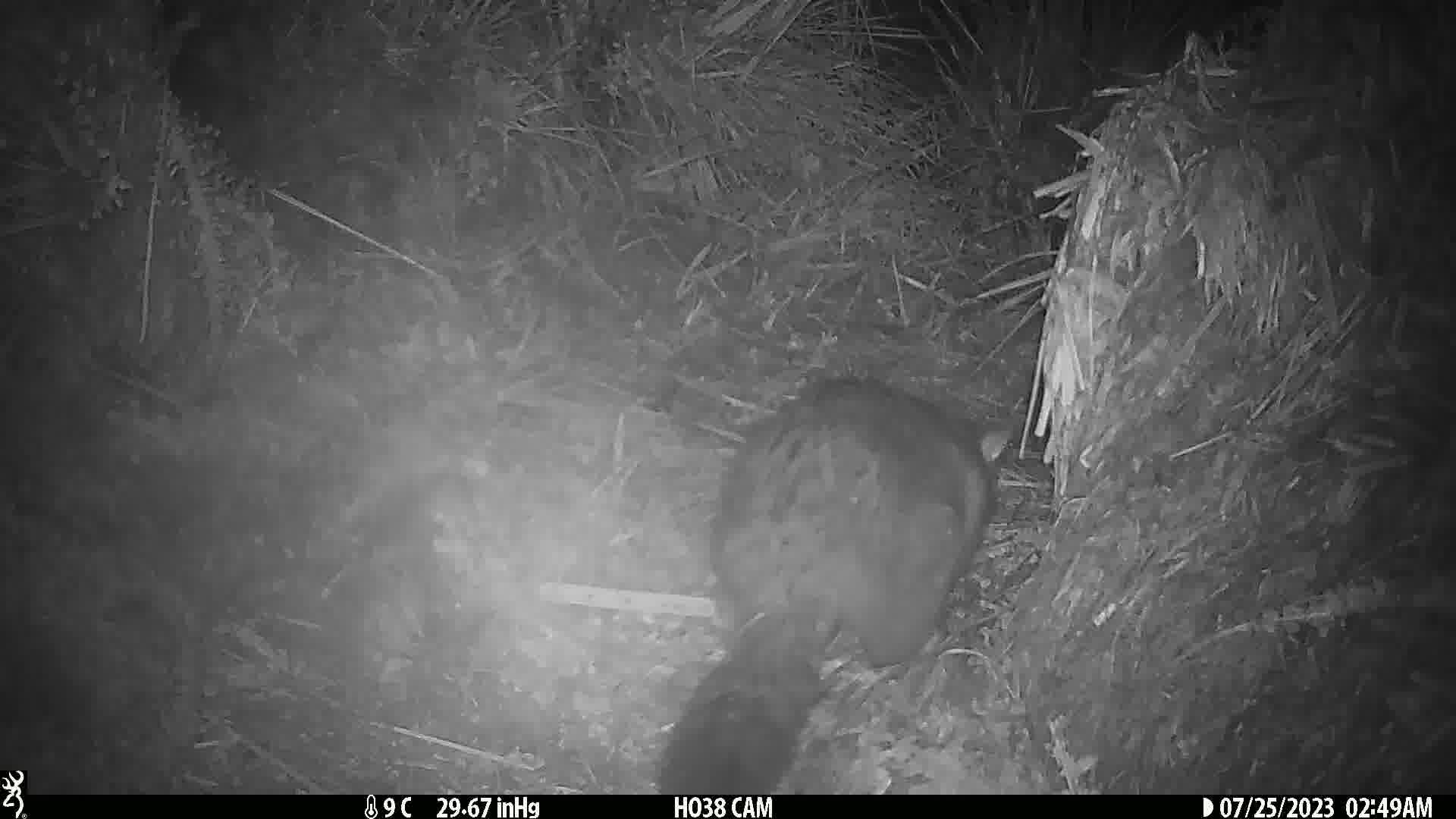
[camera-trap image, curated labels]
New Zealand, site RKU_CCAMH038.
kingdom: Animalia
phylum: Chordata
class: Mammalia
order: Diprotodontia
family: Phalangeridae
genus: Trichosurus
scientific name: Trichosurus vulpecula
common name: common brushtail possum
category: possum